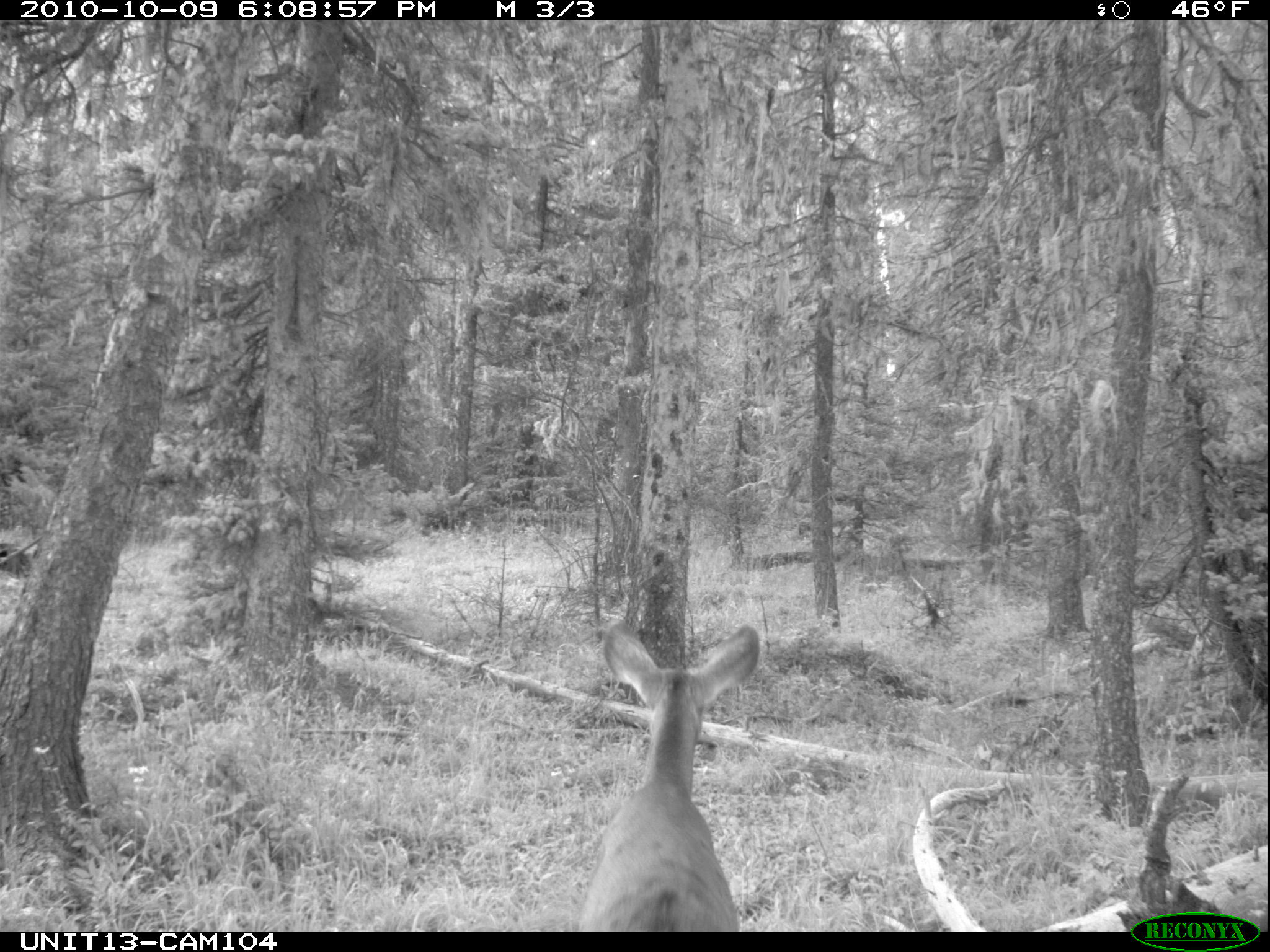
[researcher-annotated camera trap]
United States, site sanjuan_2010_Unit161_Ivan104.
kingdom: Animalia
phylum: Chordata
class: Mammalia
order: Artiodactyla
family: Cervidae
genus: Odocoileus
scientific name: Odocoileus hemionus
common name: mule deer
Odocoileus hemionus (mule deer).